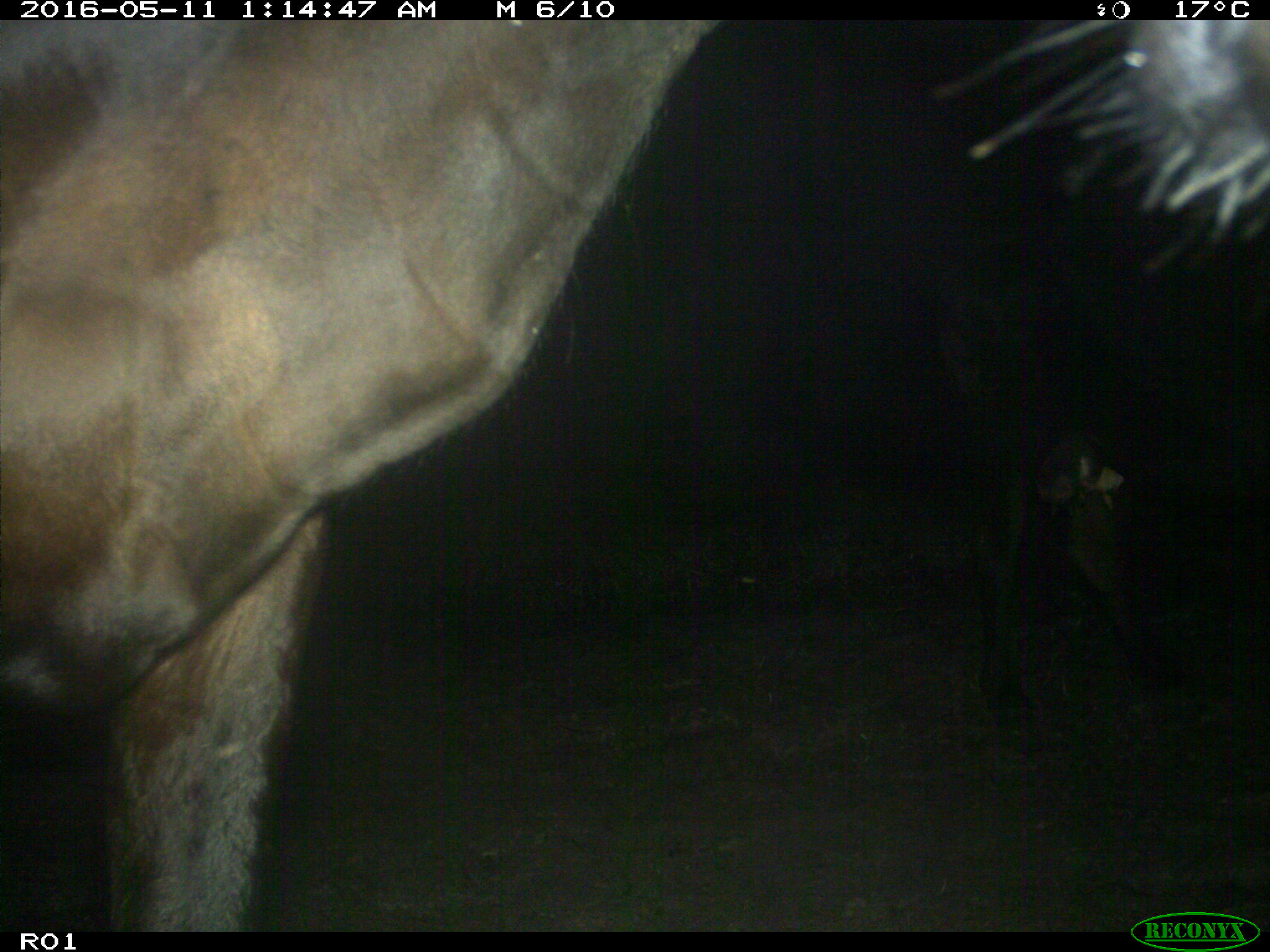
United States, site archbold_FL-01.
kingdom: Animalia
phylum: Chordata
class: Mammalia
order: Artiodactyla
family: Bovidae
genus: Bos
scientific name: Bos taurus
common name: domestic cow